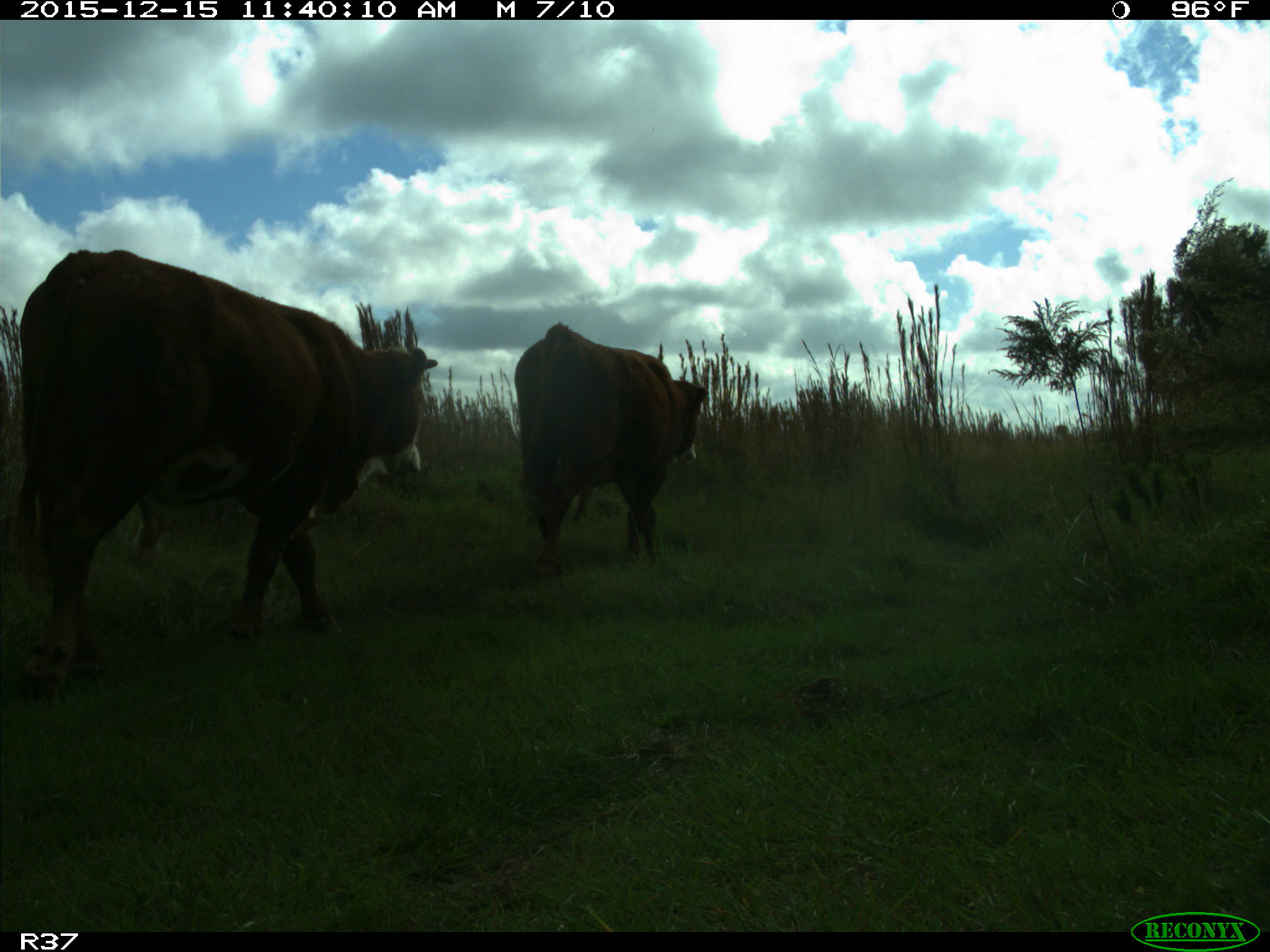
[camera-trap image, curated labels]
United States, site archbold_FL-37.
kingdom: Animalia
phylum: Chordata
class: Mammalia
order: Artiodactyla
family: Bovidae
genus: Bos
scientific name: Bos taurus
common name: domestic cow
Bos taurus (domestic cow).